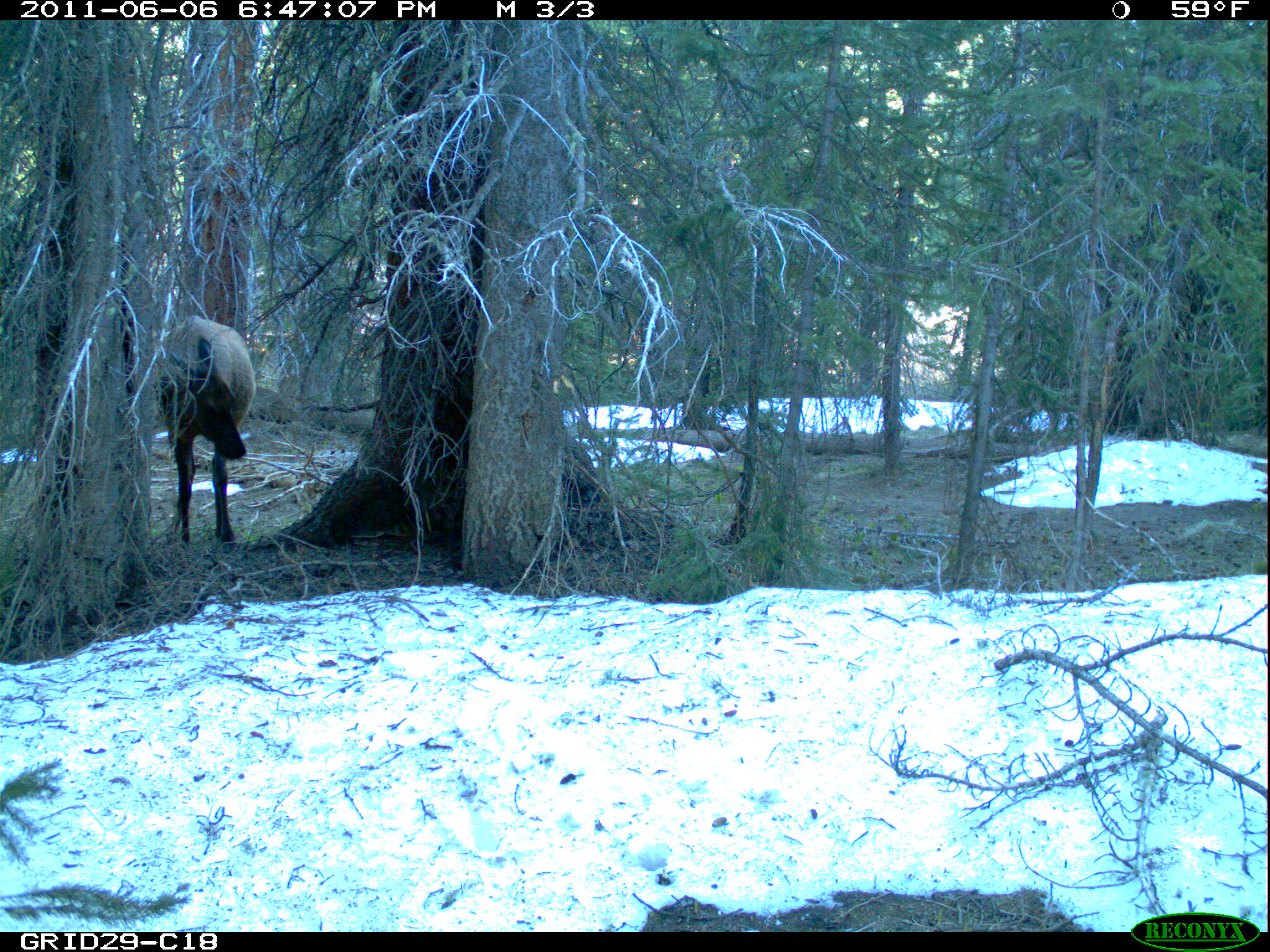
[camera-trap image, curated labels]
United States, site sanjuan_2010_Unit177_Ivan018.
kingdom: Animalia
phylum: Chordata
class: Mammalia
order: Artiodactyla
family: Cervidae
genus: Cervus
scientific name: Cervus elaphus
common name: red deer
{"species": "Cervus elaphus (red deer)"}